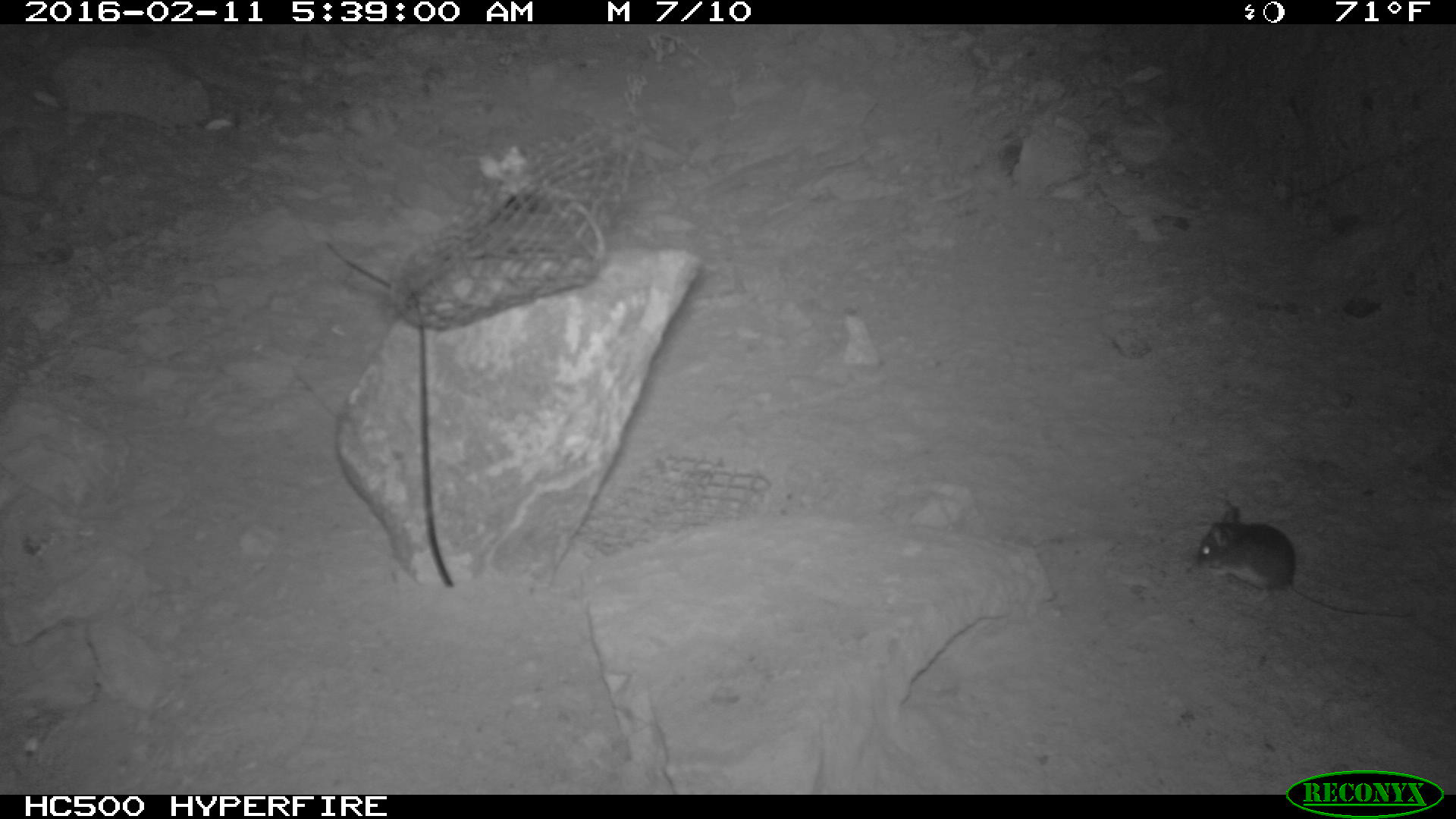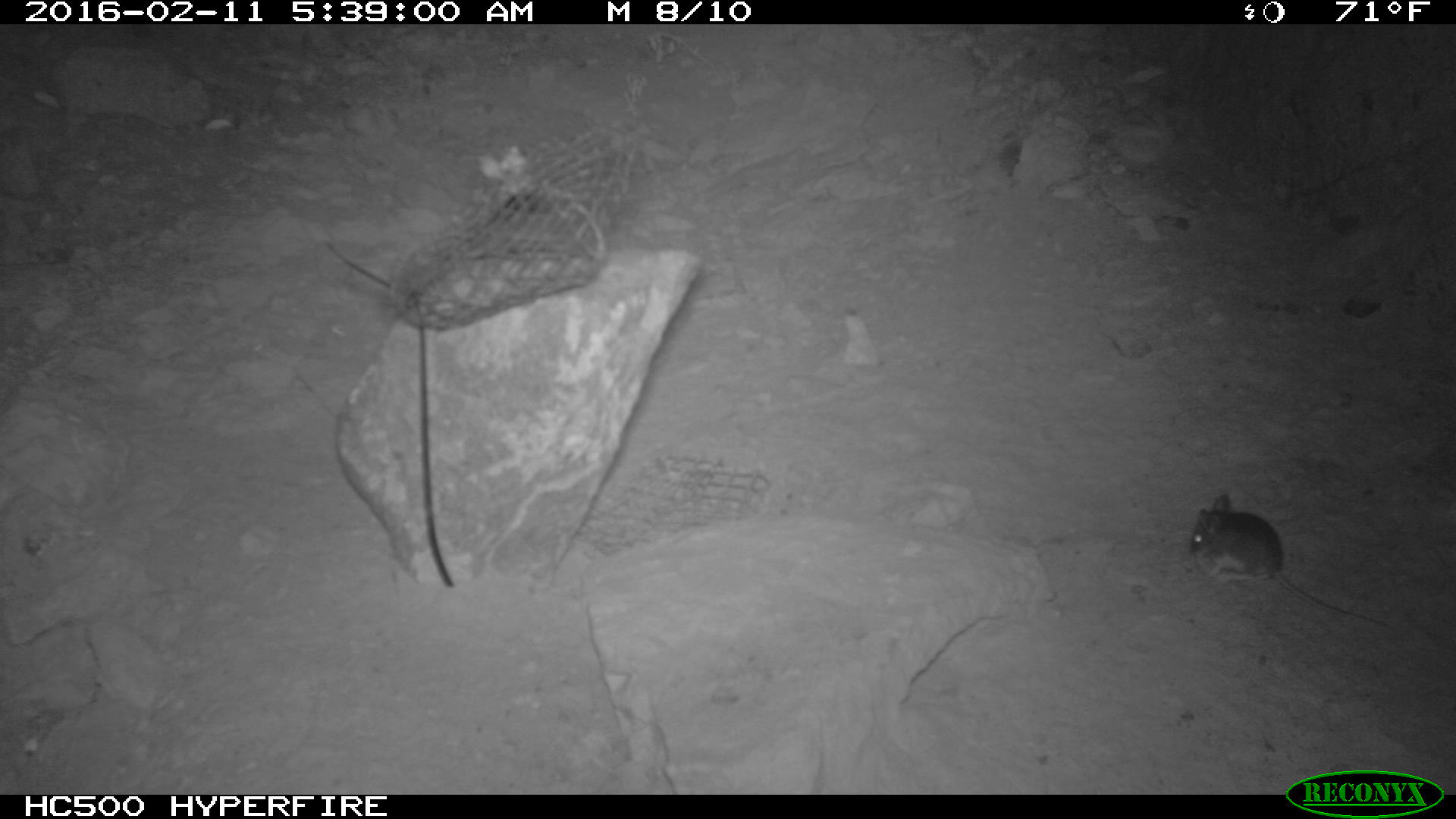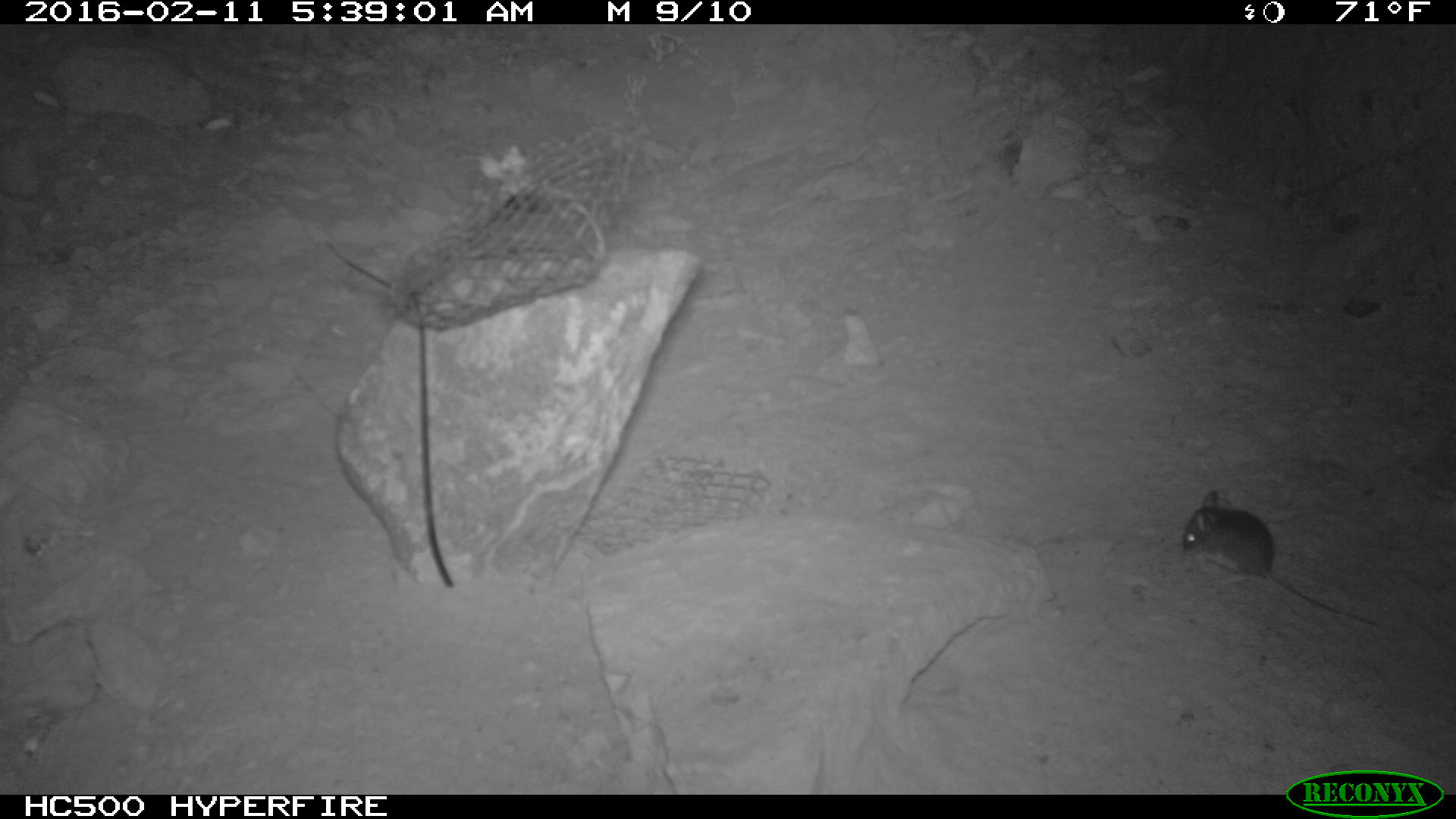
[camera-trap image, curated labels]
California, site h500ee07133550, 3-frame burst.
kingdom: Animalia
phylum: Chordata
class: Mammalia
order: Rodentia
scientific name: Rodentia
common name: rodent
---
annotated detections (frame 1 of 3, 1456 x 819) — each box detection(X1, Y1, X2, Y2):
rodent: detection(1187, 497, 1415, 623)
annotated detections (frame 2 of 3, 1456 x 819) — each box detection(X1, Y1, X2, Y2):
rodent: detection(1186, 491, 1390, 629)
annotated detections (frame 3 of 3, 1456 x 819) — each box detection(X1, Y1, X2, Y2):
rodent: detection(1182, 489, 1377, 626)